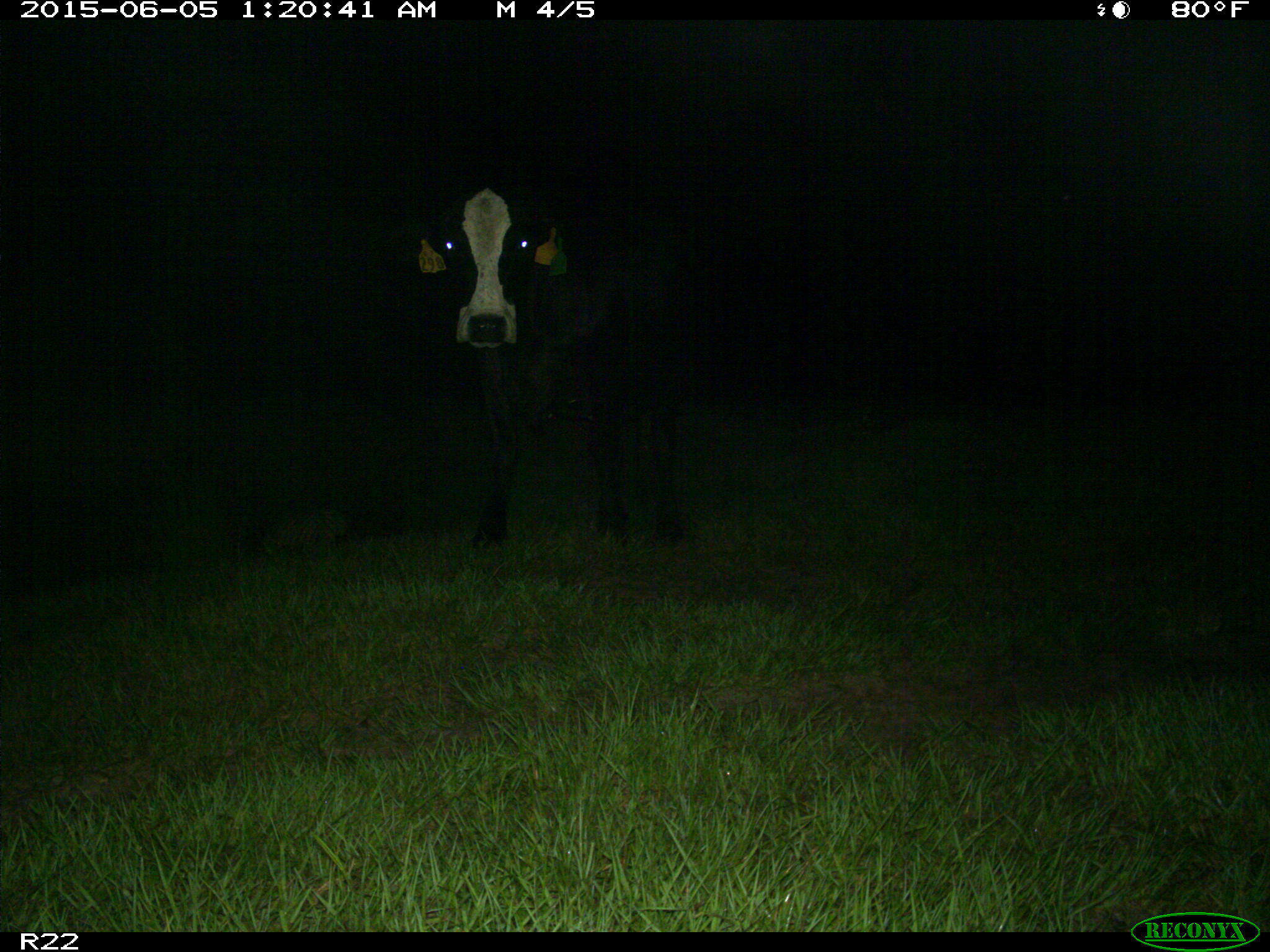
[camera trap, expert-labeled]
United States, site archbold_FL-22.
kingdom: Animalia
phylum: Chordata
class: Mammalia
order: Artiodactyla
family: Bovidae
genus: Bos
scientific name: Bos taurus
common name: domestic cow